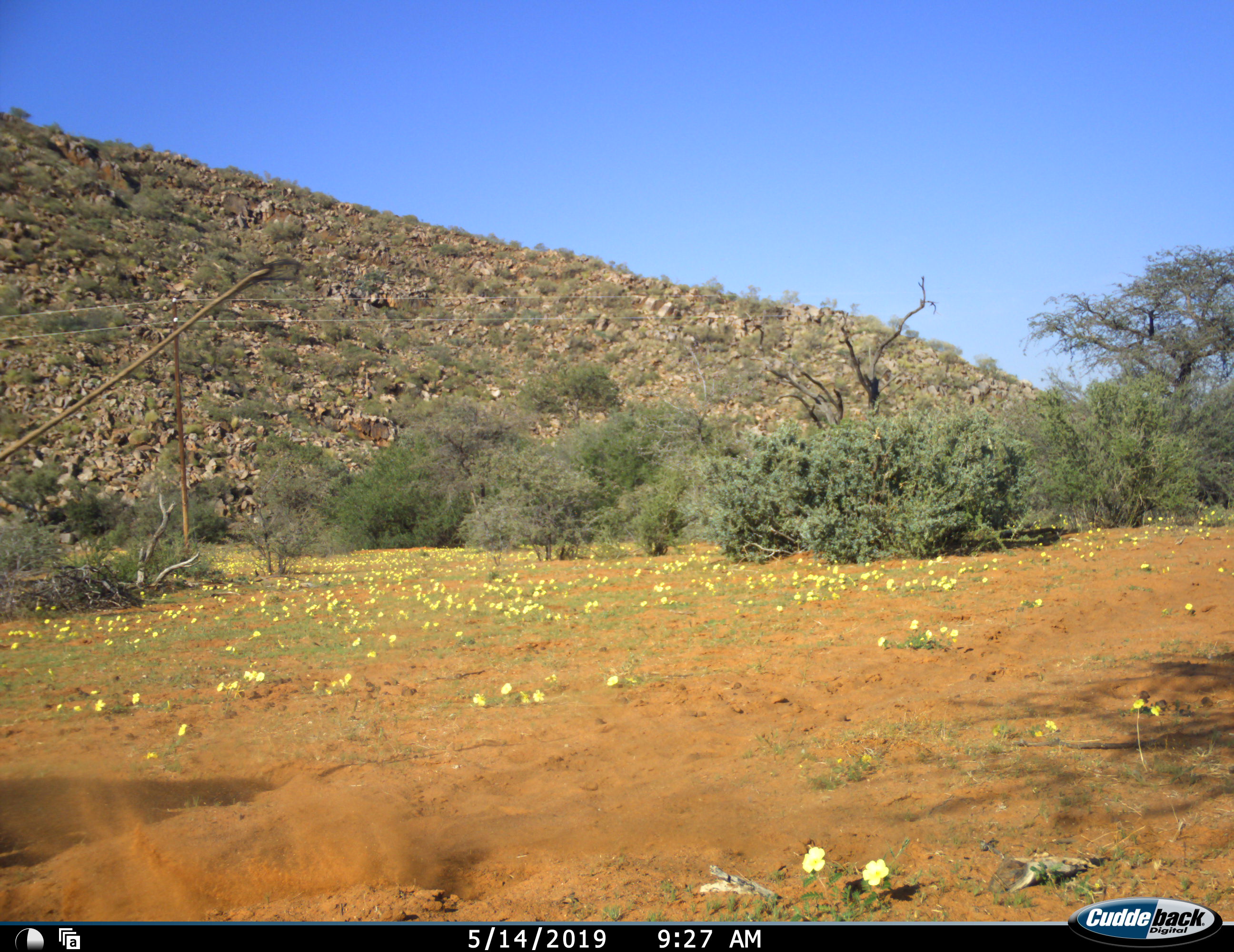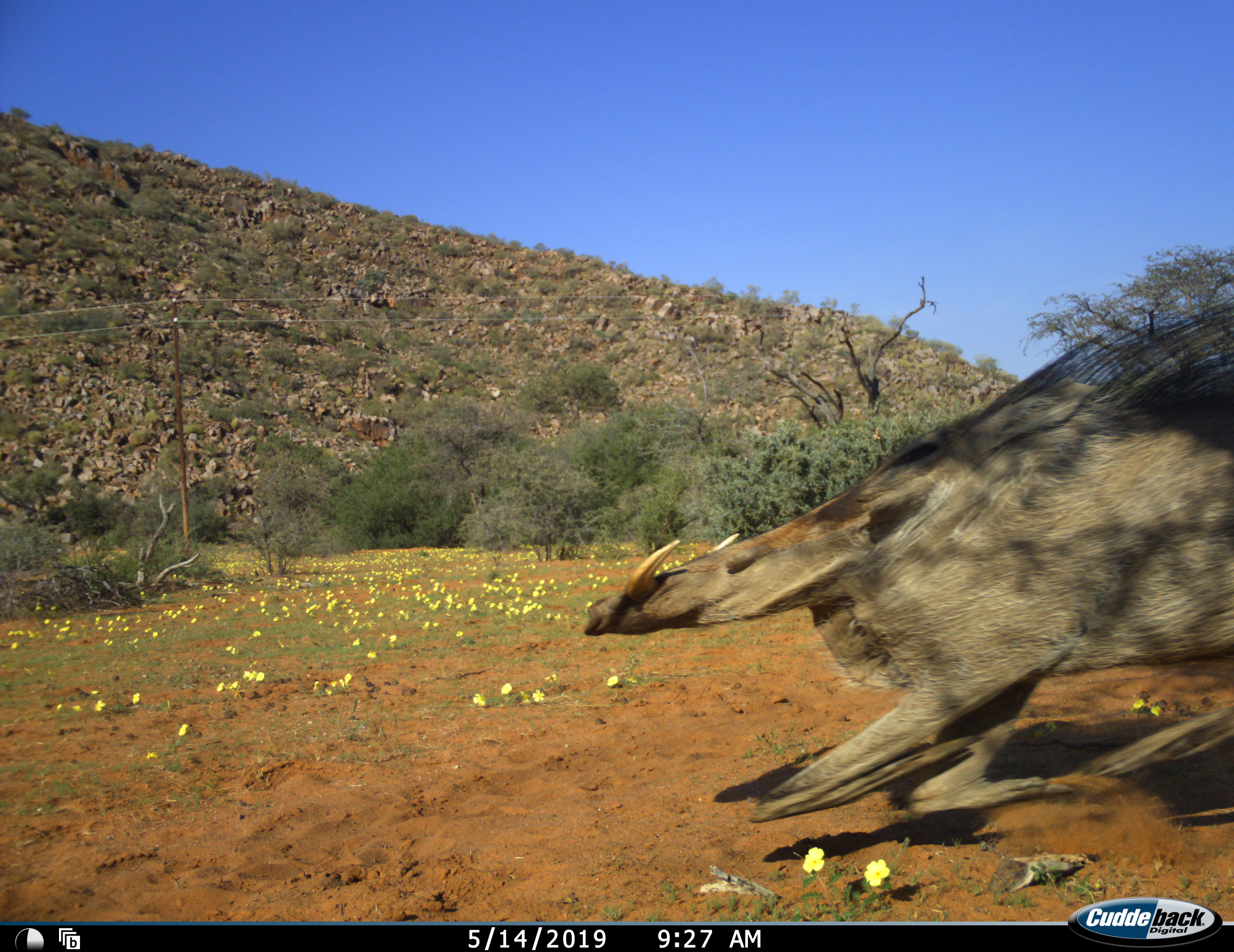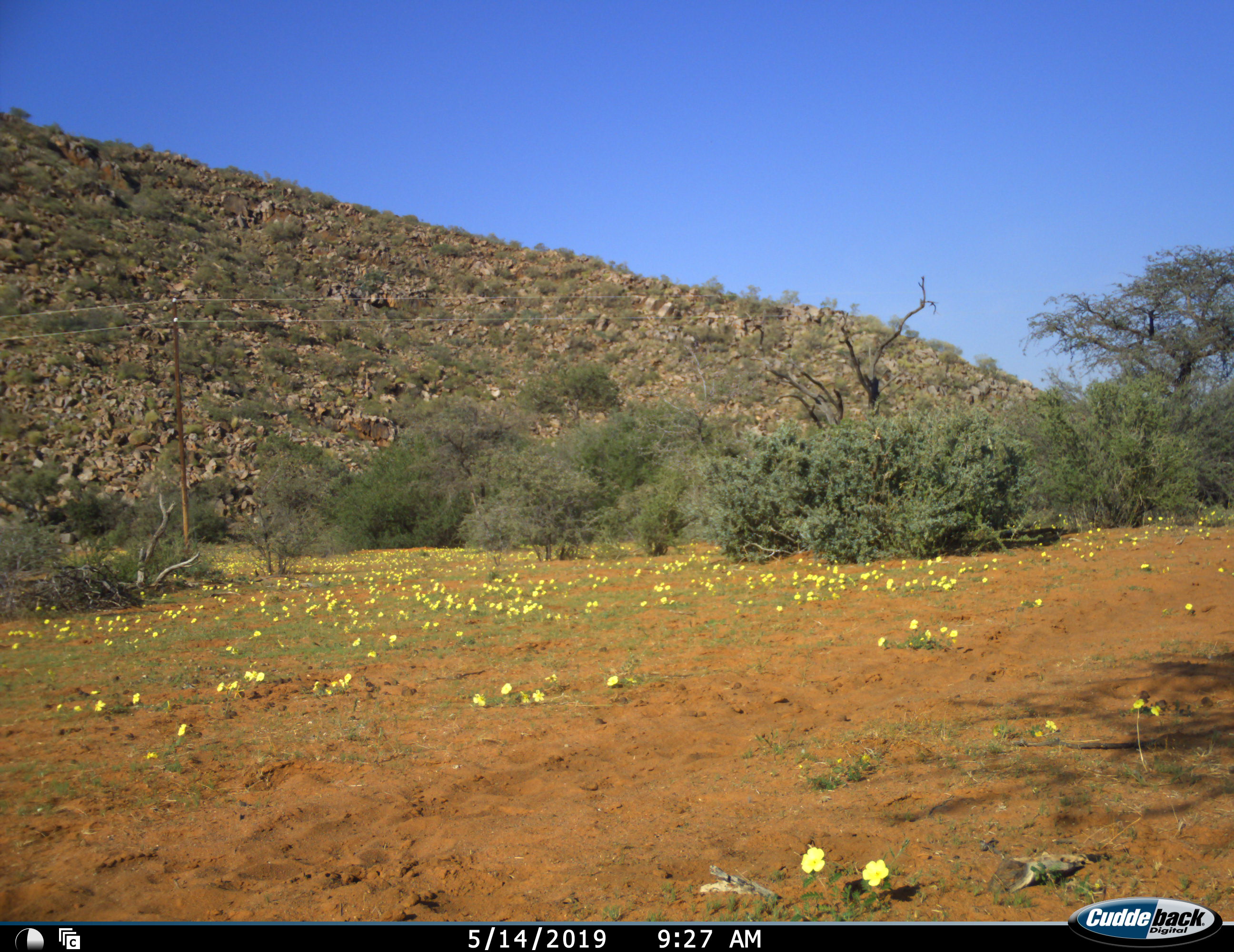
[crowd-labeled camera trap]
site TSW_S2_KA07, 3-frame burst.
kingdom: Animalia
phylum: Chordata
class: Mammalia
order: Artiodactyla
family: Suidae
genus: Phacochoerus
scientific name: Phacochoerus africanus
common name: warthog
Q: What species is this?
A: Warthog (Phacochoerus africanus).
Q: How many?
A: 1.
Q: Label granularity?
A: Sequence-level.